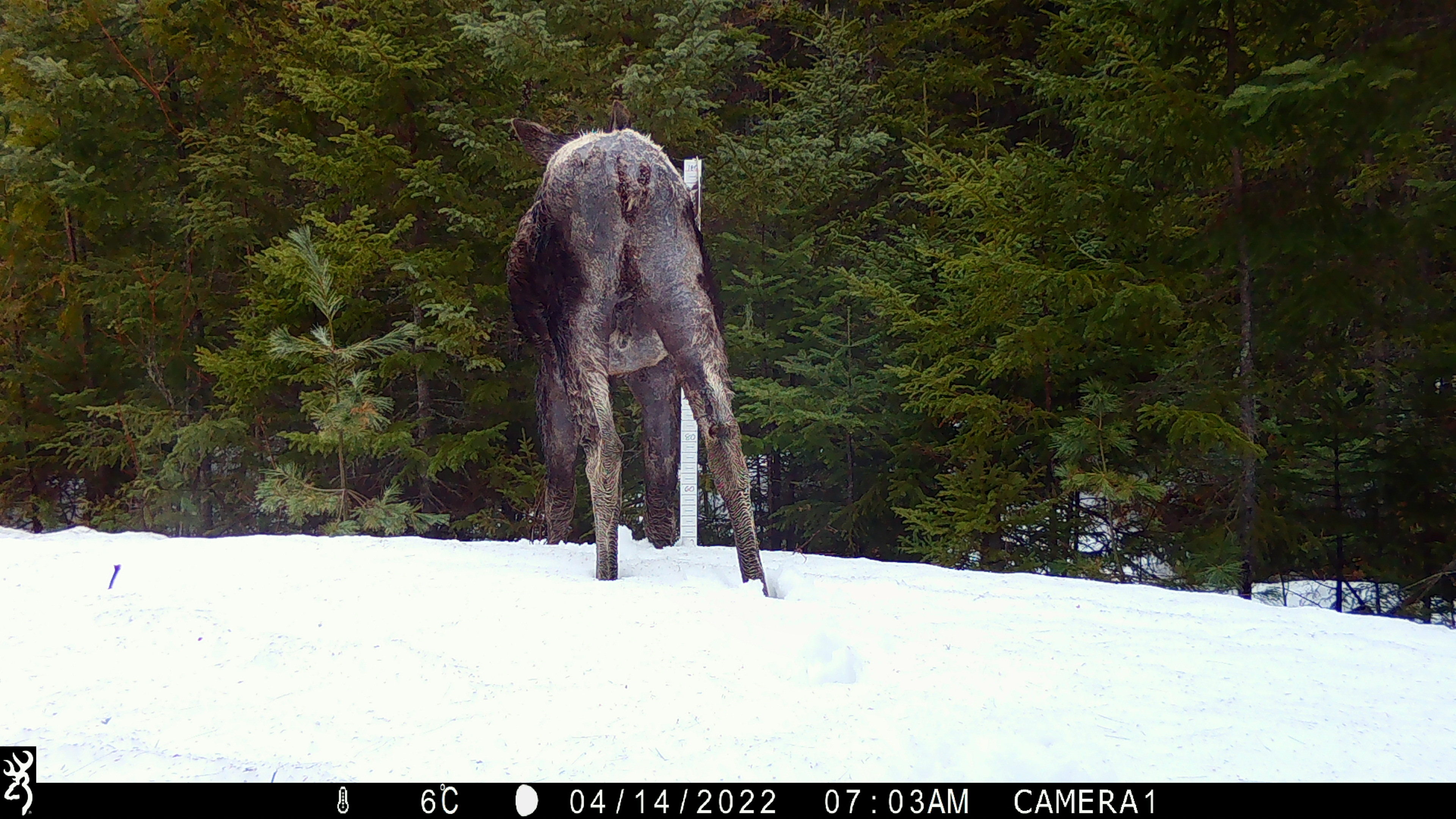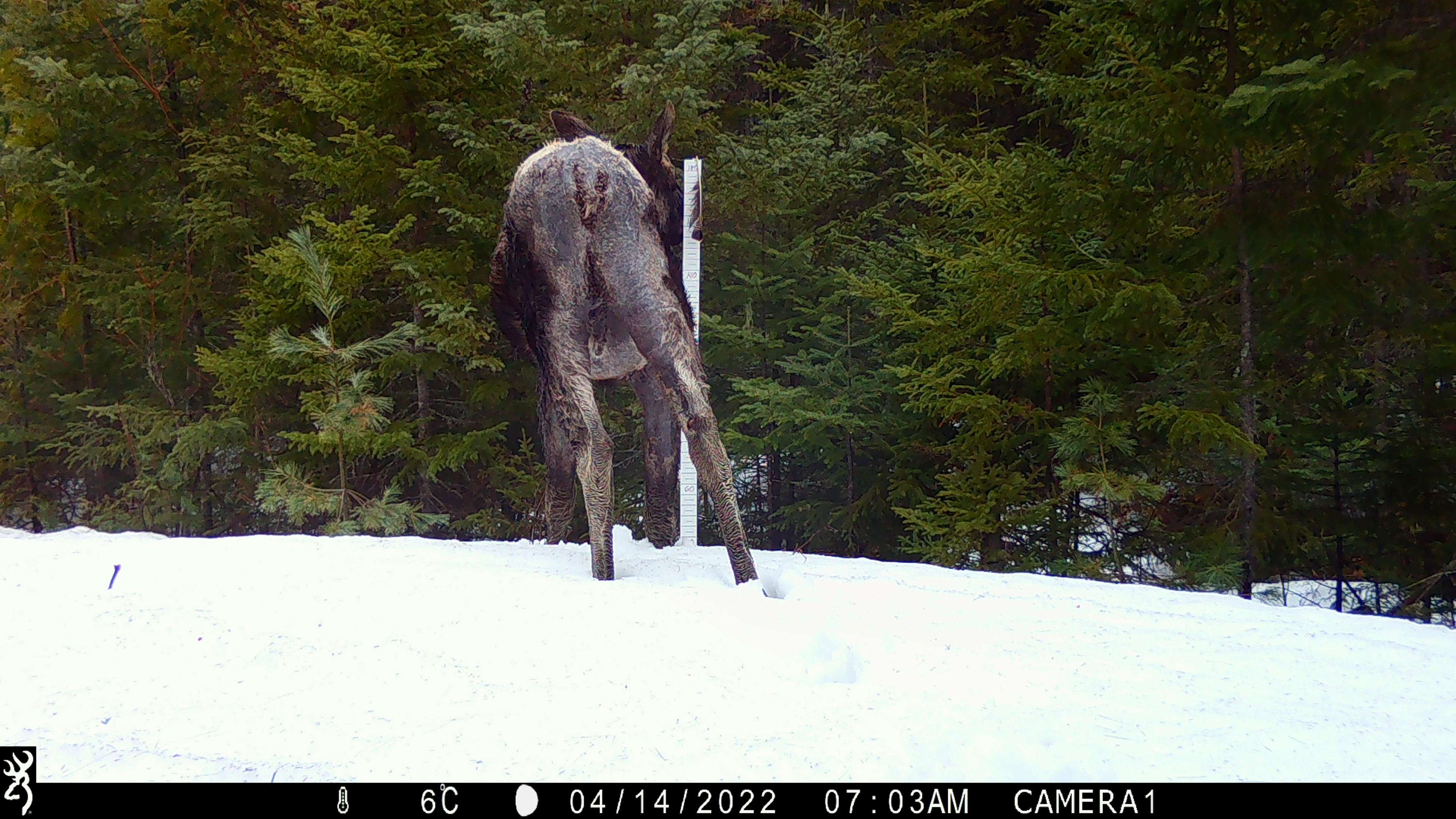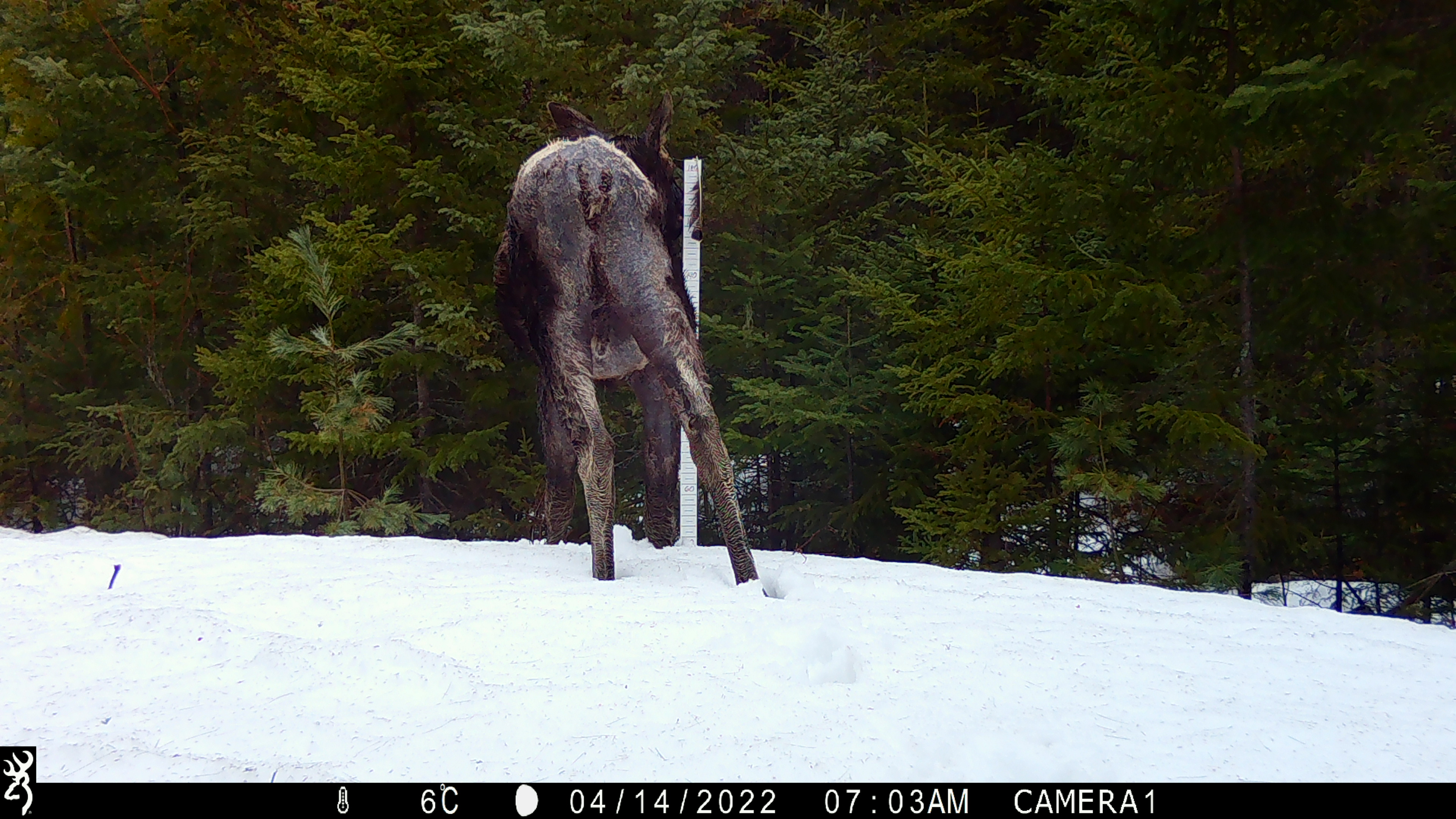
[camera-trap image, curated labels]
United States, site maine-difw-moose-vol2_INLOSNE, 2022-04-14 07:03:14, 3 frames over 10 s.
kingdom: Animalia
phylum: Chordata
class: Mammalia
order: Artiodactyla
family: Cervidae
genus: Alces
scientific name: Alces alces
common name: moose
Moose (Alces alces).